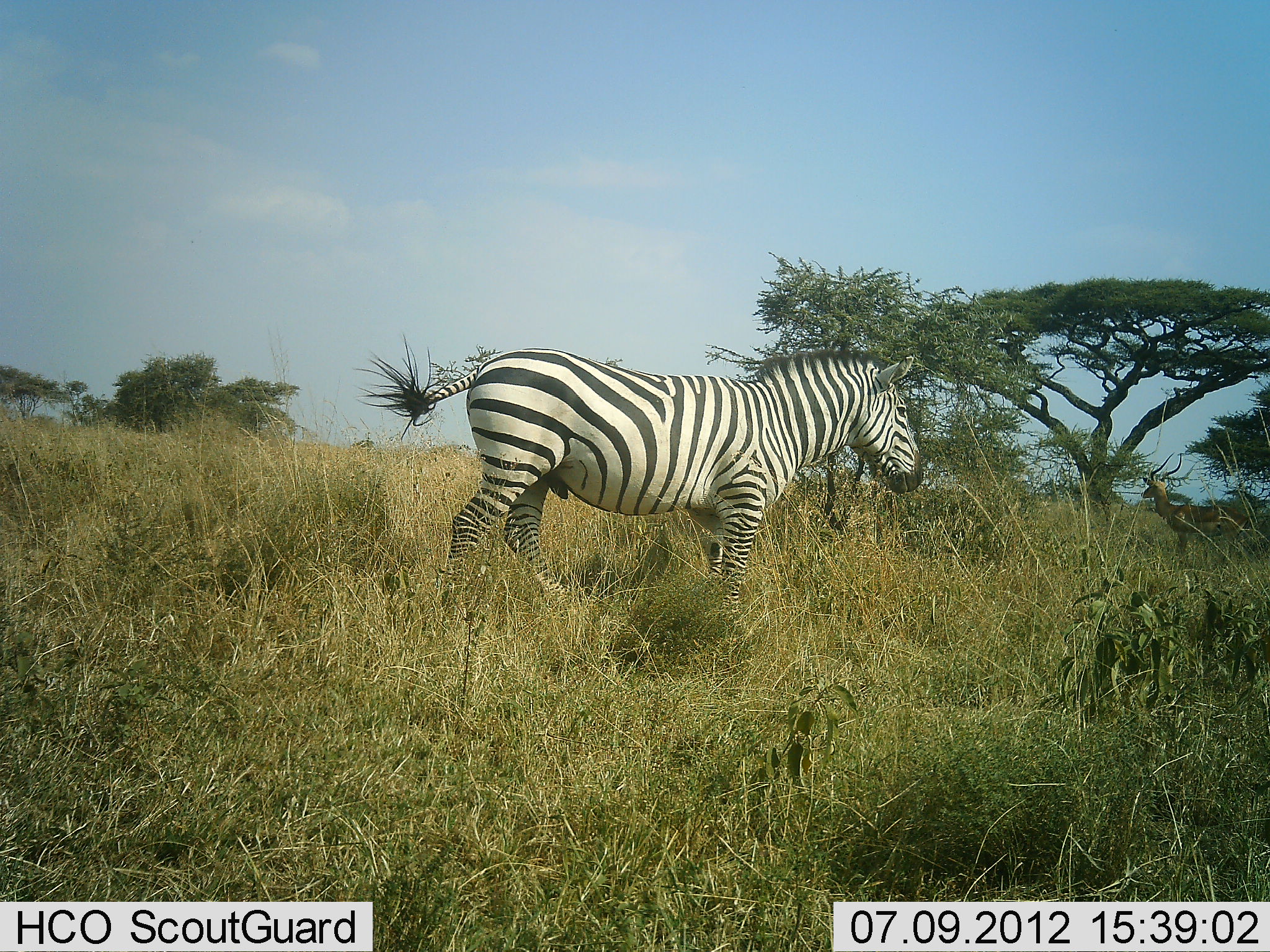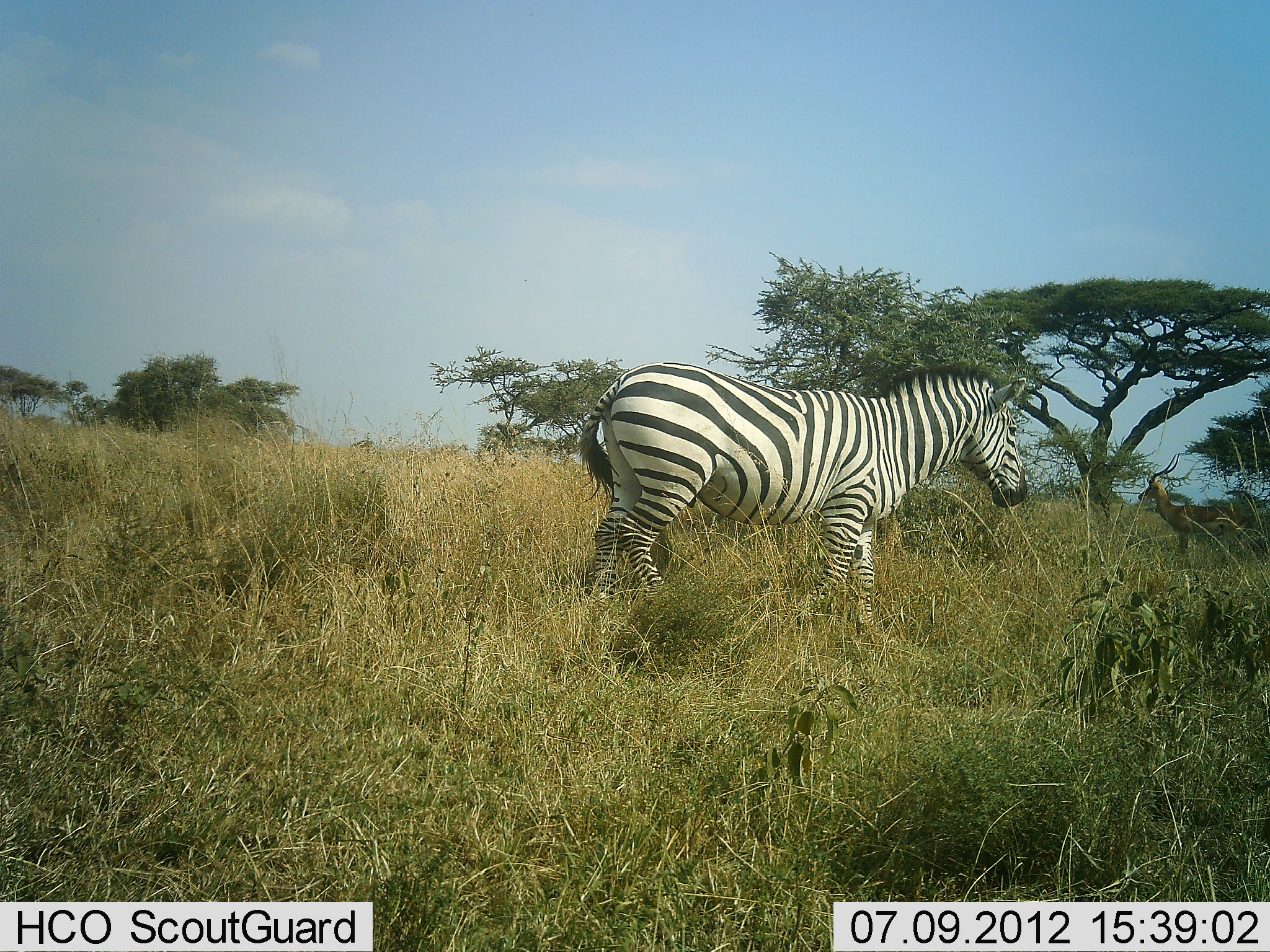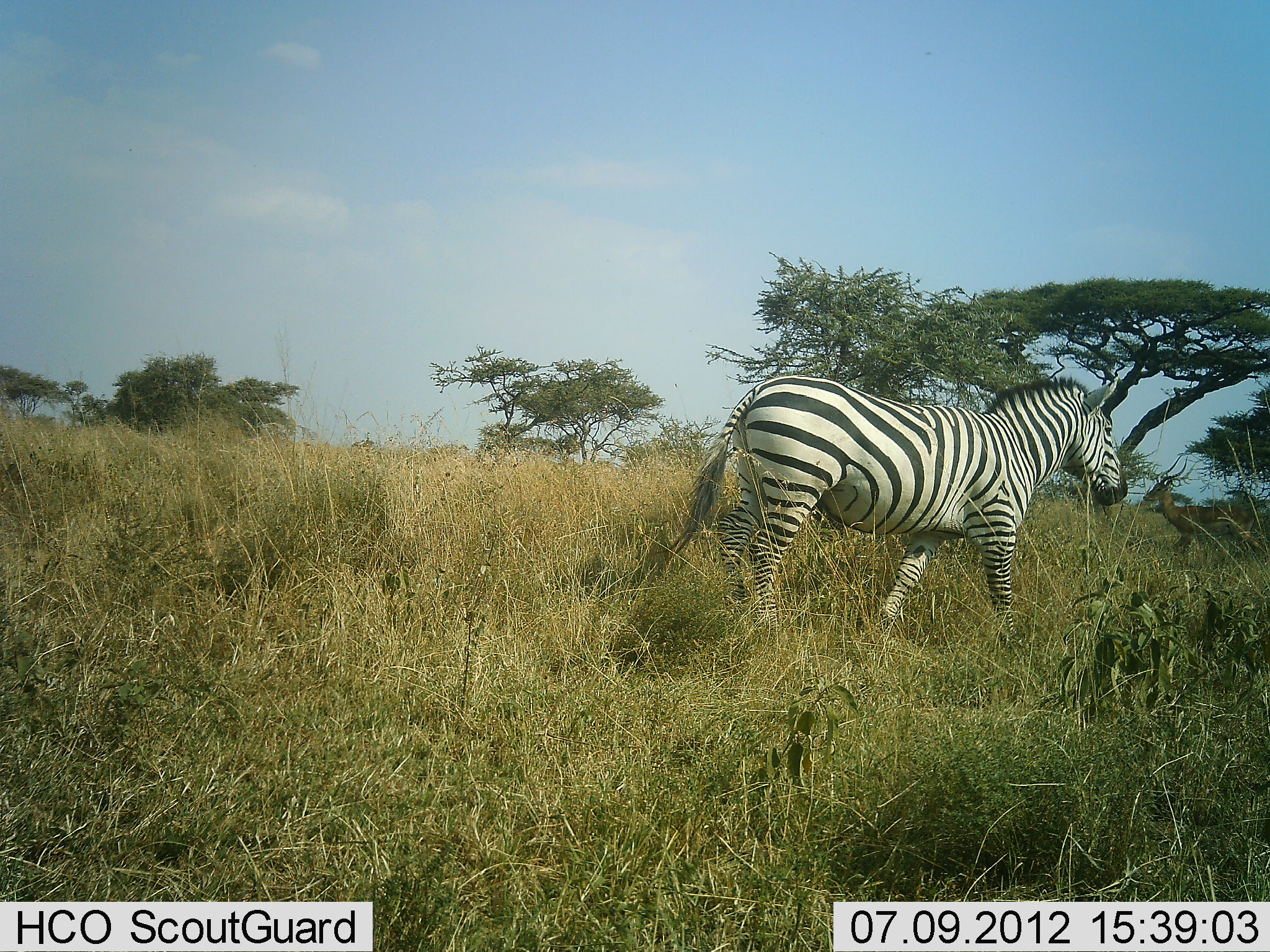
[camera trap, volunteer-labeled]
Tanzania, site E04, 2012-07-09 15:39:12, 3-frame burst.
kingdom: Animalia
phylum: Chordata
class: Mammalia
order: Artiodactyla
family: Bovidae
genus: Aepyceros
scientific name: Aepyceros melampus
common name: impala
Impala (Aepyceros melampus), count 1. Behavior (volunteer vote fractions): standing 100%, resting 0%, moving 0%, interacting 0%. Young present (vote fraction): 0%. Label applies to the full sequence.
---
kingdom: Animalia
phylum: Chordata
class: Mammalia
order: Perissodactyla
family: Equidae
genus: Equus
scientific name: Equus quagga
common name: plains zebra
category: zebra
Zebra (plains zebra) (Equus quagga), count 1. Behavior (volunteer vote fractions): standing 0%, resting 0%, moving 100%, interacting 0%. Young present (vote fraction): 0%. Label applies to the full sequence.